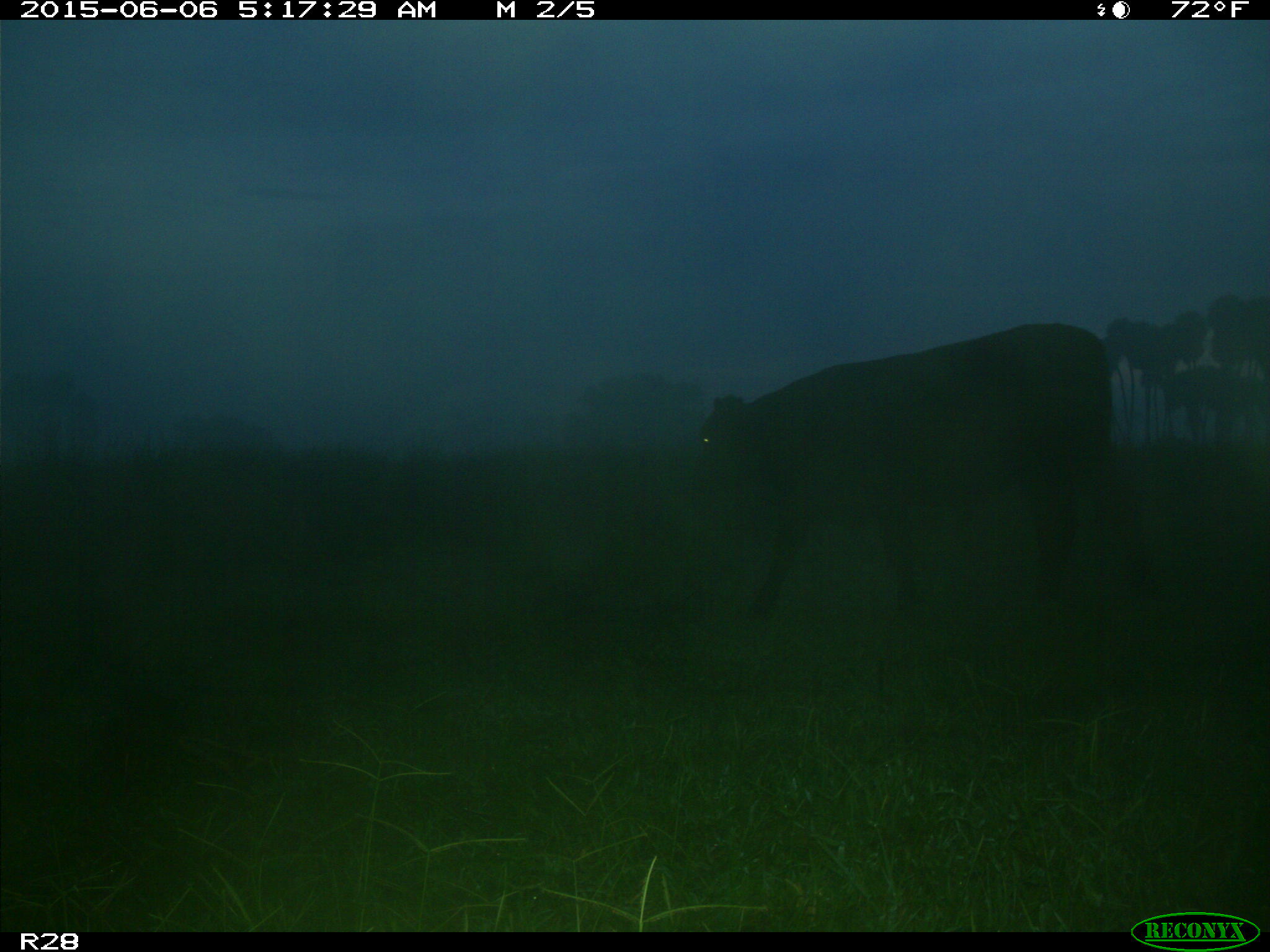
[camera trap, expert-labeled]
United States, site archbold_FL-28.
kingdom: Animalia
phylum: Chordata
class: Mammalia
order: Artiodactyla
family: Bovidae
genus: Bos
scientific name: Bos taurus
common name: domestic cow